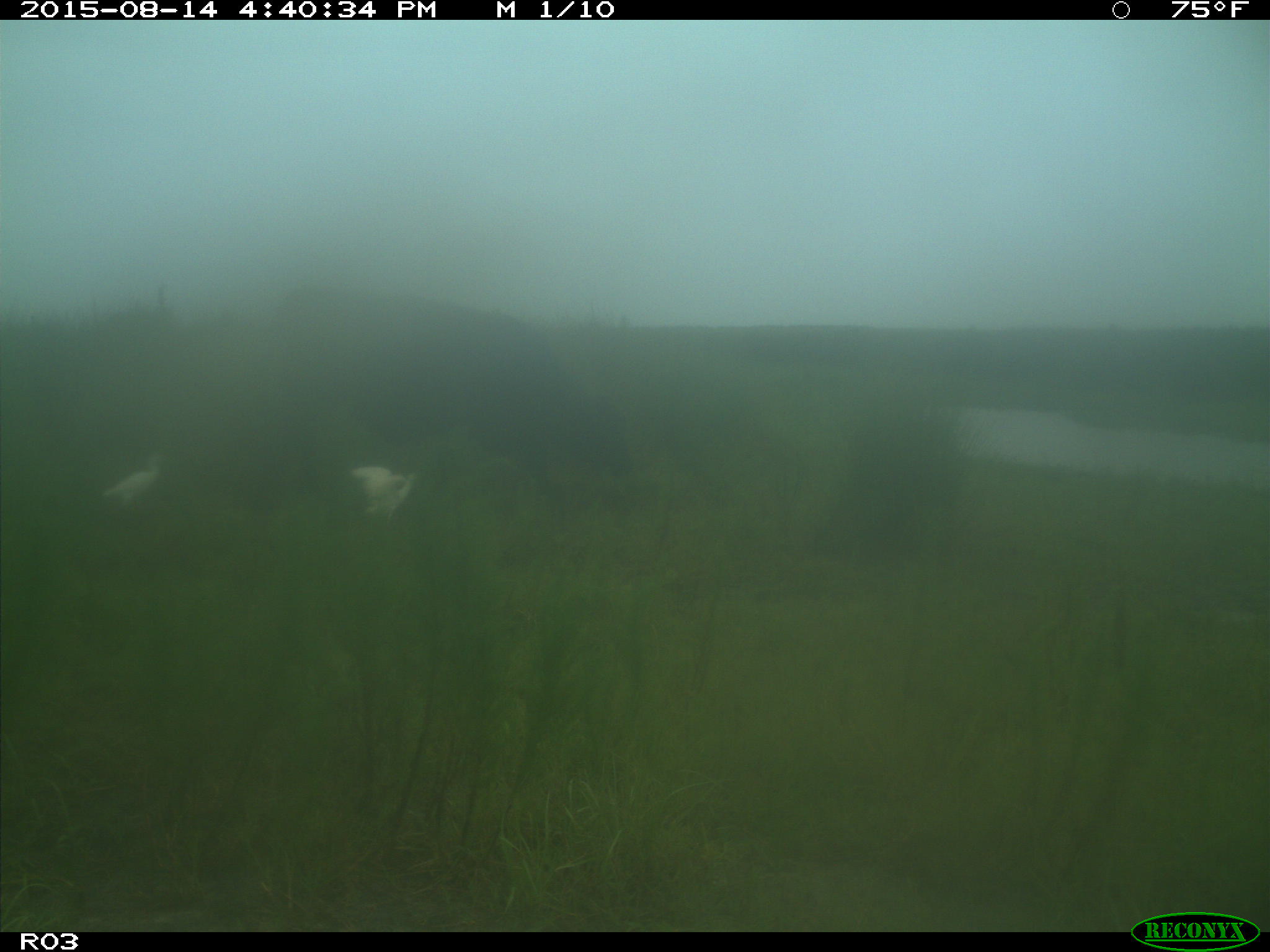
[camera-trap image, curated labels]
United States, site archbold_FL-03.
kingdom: Animalia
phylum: Chordata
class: Mammalia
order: Artiodactyla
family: Bovidae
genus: Bos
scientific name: Bos taurus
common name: domestic cow